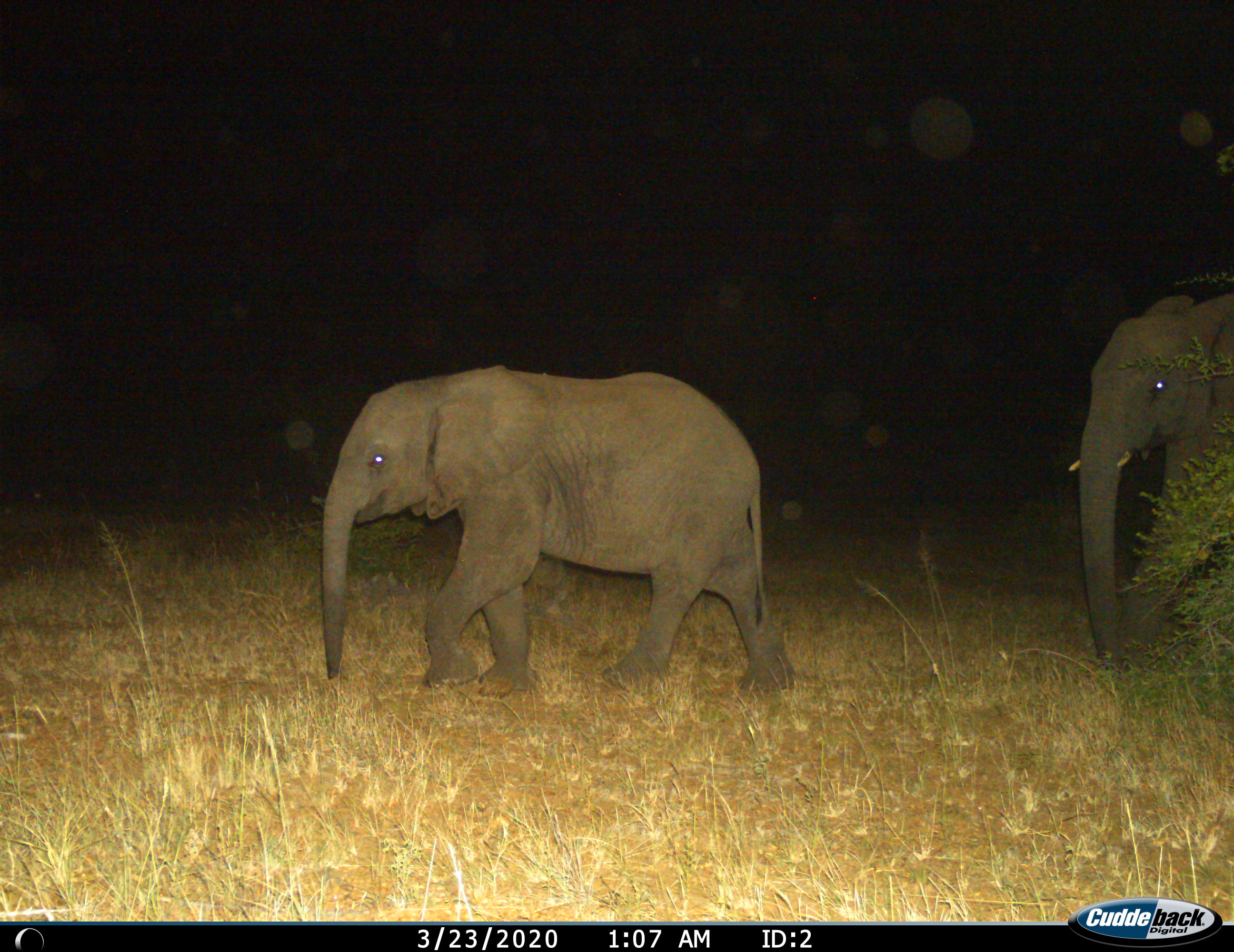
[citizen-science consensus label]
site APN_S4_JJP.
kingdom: Animalia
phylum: Chordata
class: Mammalia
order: Proboscidea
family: Elephantidae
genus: Loxodonta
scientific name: Loxodonta africana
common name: african bush elephant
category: elephant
Elephant (african bush elephant) (Loxodonta africana), count 2. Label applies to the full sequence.